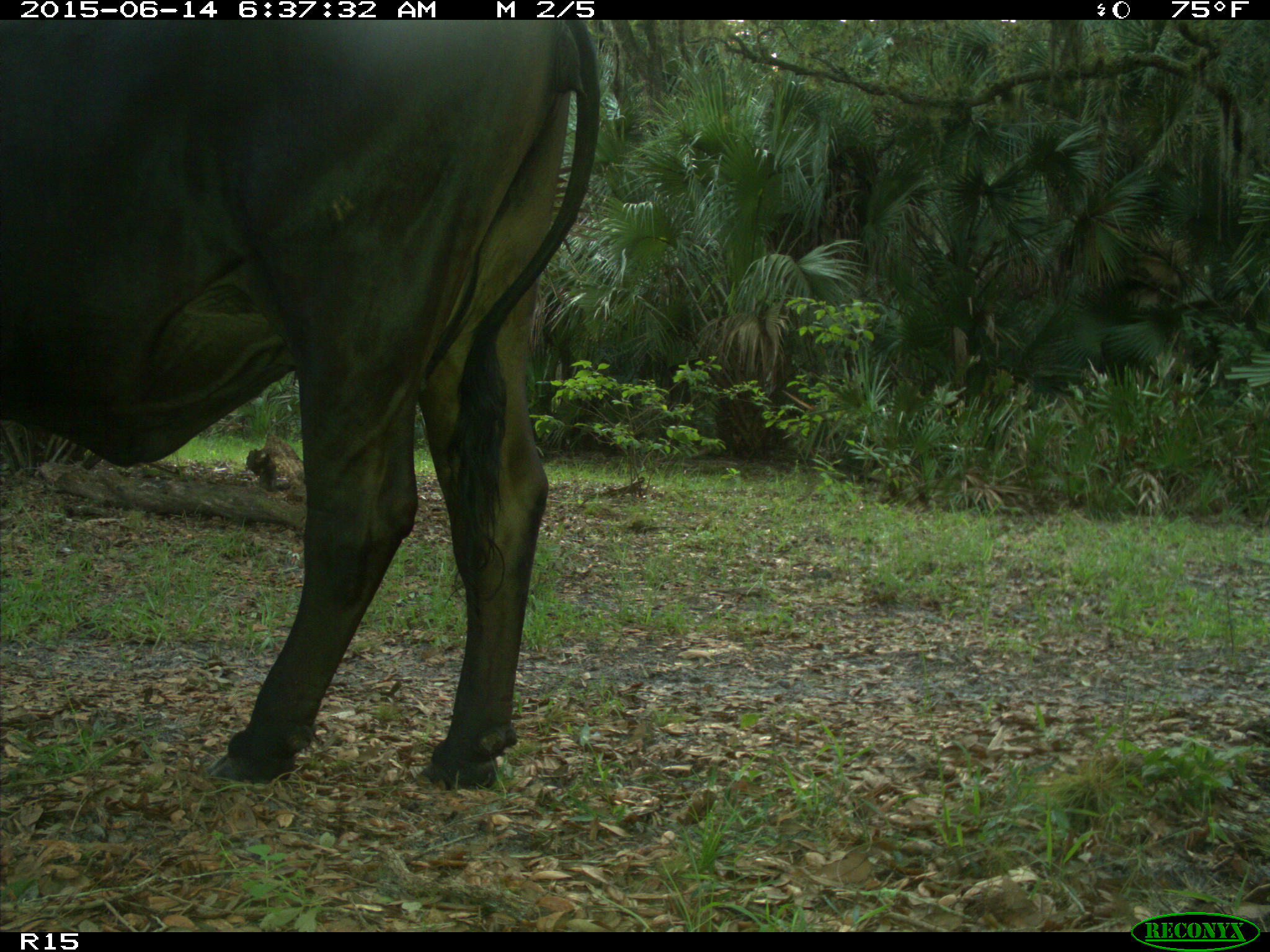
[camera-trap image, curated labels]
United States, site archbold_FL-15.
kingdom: Animalia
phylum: Chordata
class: Mammalia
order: Artiodactyla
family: Bovidae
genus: Bos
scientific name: Bos taurus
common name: domestic cow